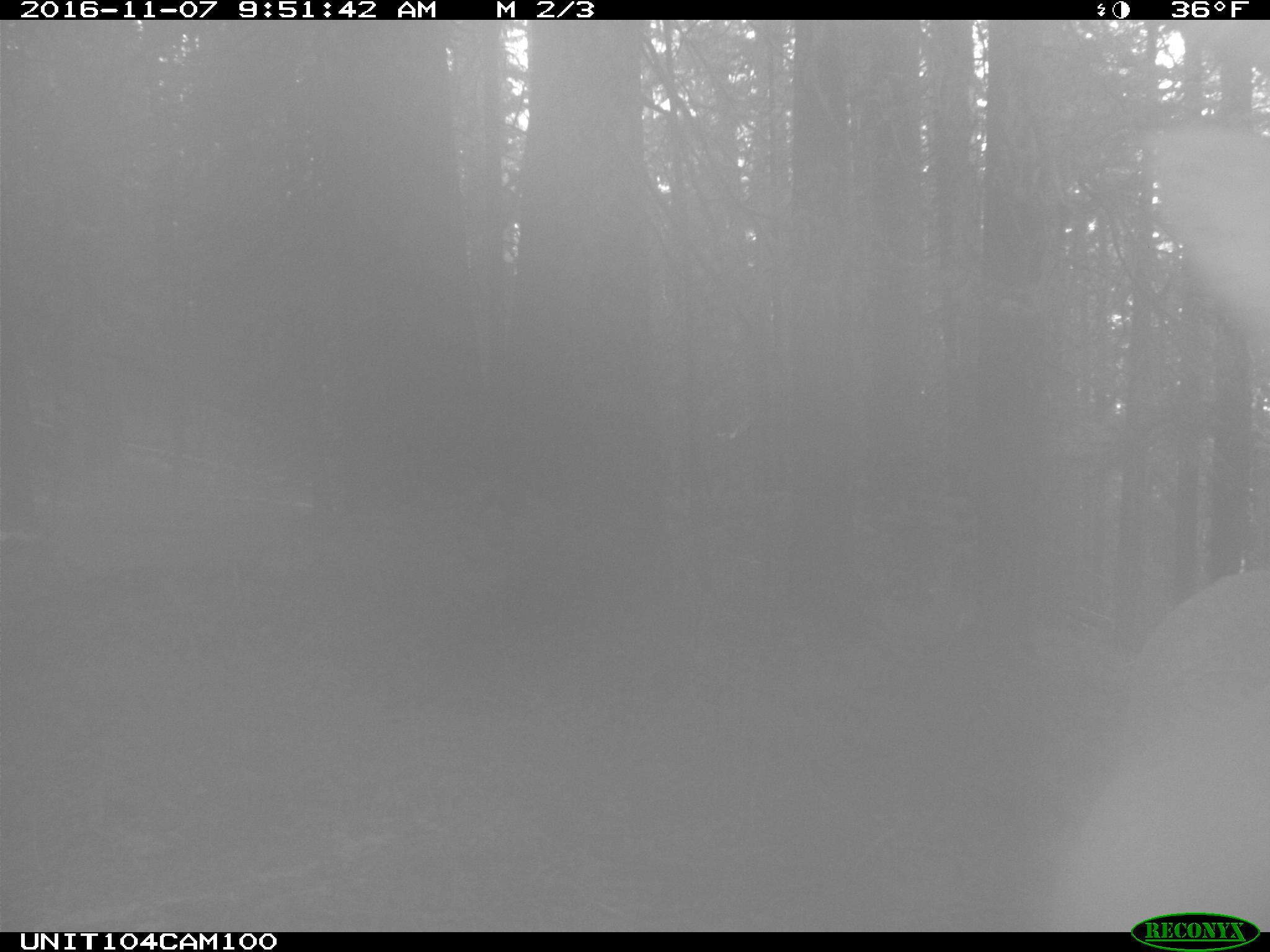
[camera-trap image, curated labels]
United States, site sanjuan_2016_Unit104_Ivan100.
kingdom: Animalia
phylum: Chordata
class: Mammalia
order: Artiodactyla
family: Cervidae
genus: Cervus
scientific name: Cervus elaphus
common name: red deer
Cervus elaphus (red deer).